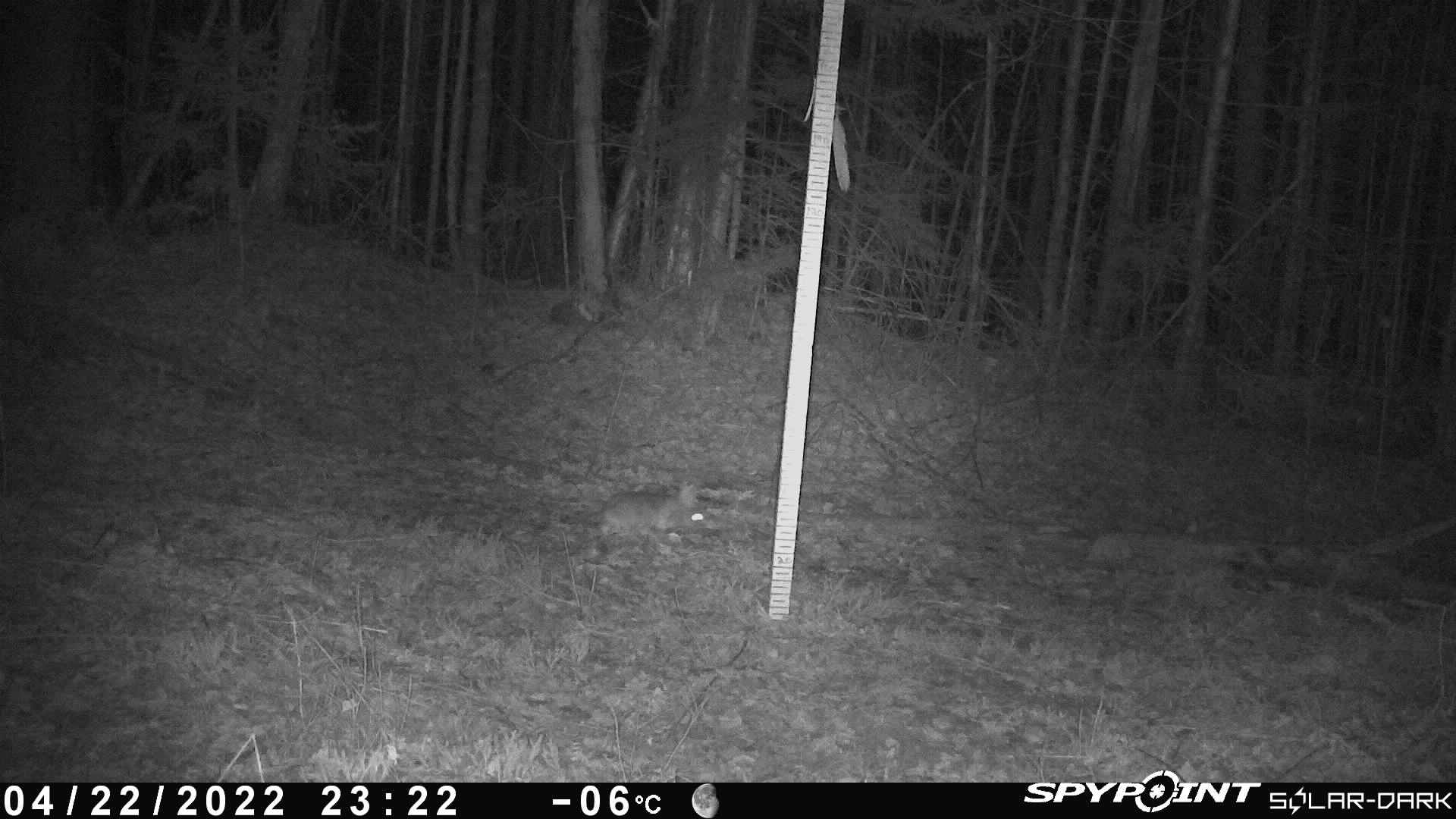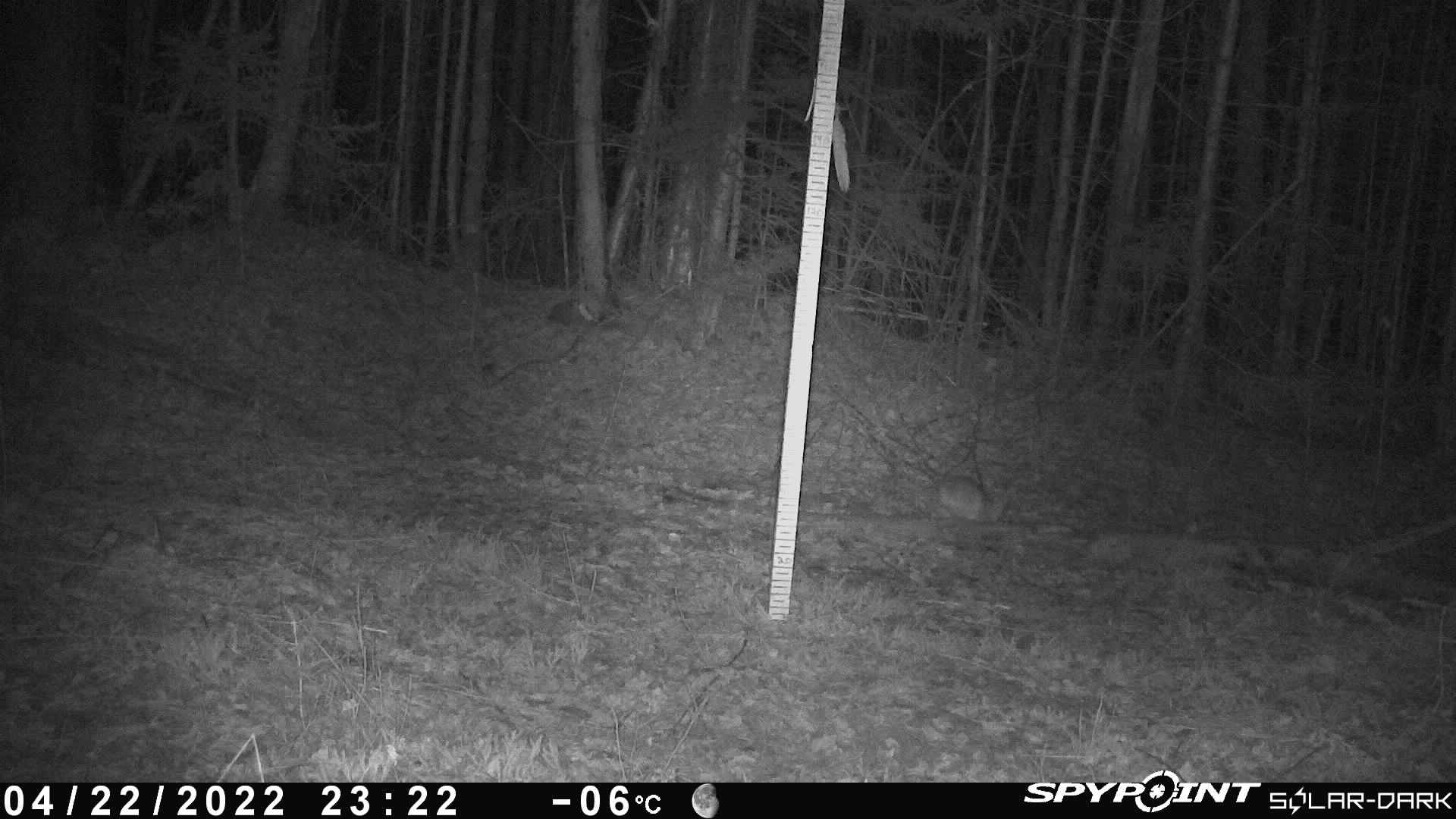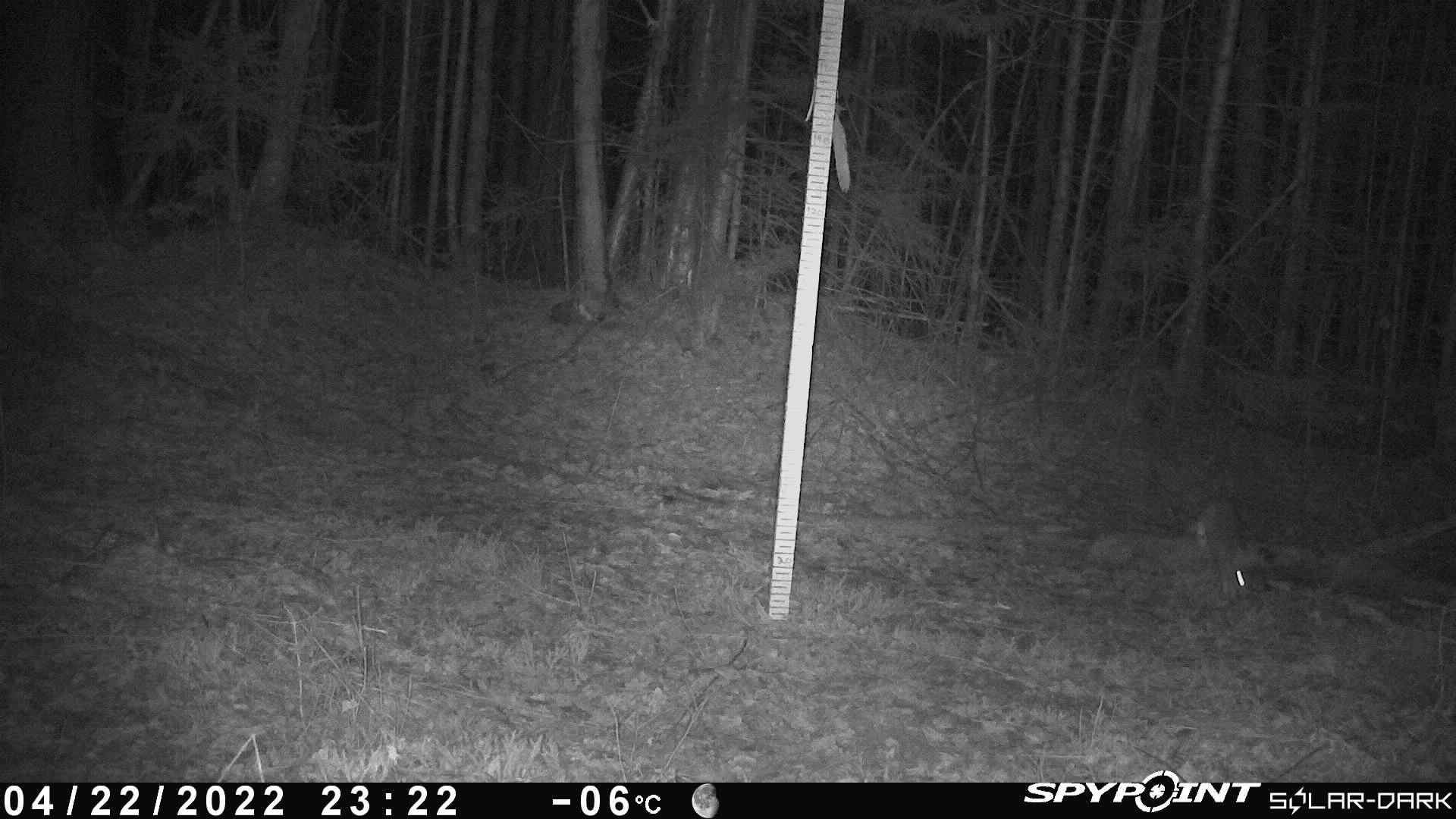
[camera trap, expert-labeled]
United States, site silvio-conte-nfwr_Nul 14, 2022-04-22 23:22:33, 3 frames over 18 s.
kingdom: Animalia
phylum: Chordata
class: Mammalia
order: Lagomorpha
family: Leporidae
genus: Lepus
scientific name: Lepus americanus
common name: snowshoe hare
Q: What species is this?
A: Snowshoe hare (Lepus americanus).